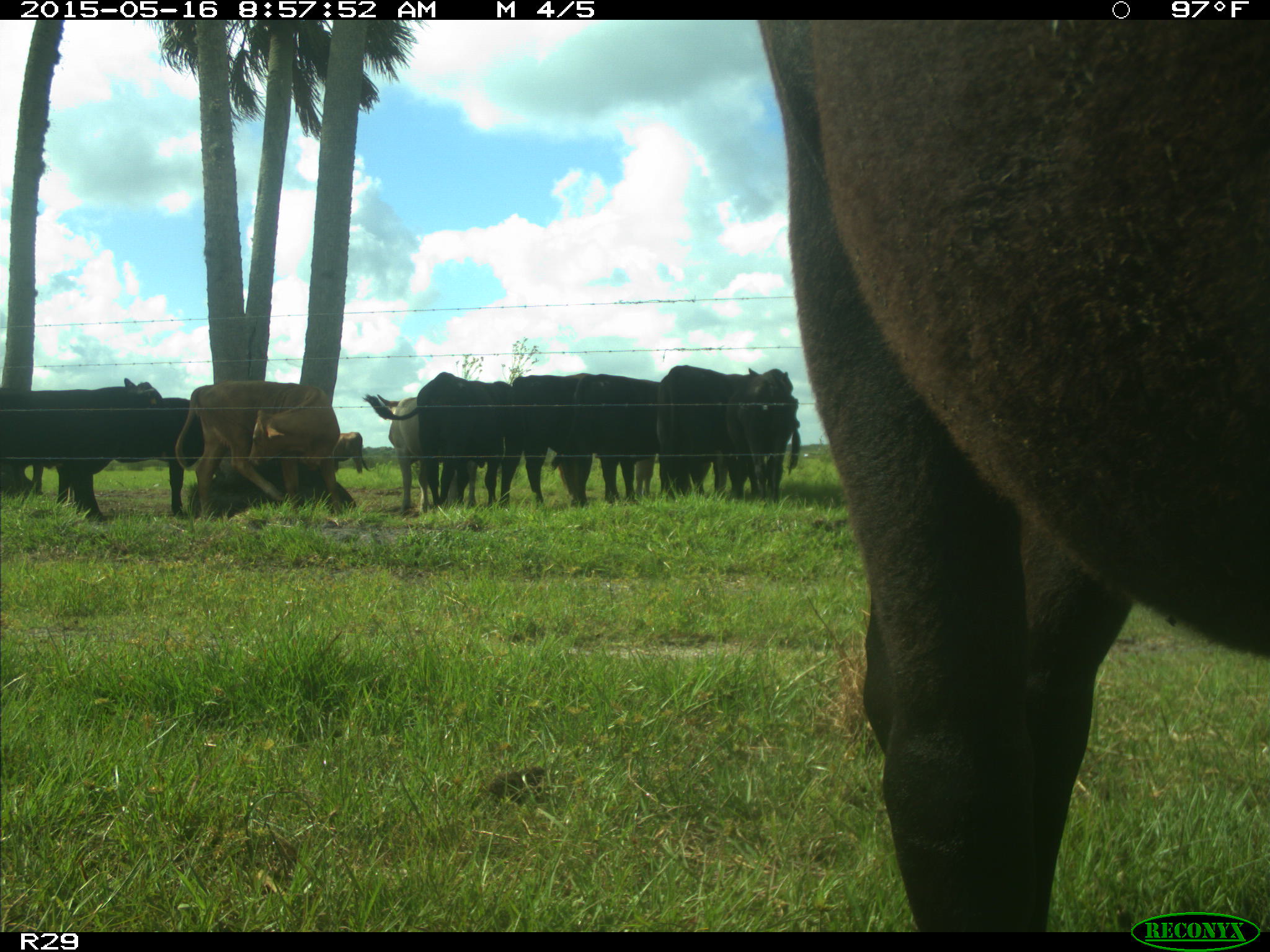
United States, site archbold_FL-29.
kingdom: Animalia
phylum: Chordata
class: Mammalia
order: Artiodactyla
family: Bovidae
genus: Bos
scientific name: Bos taurus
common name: domestic cow